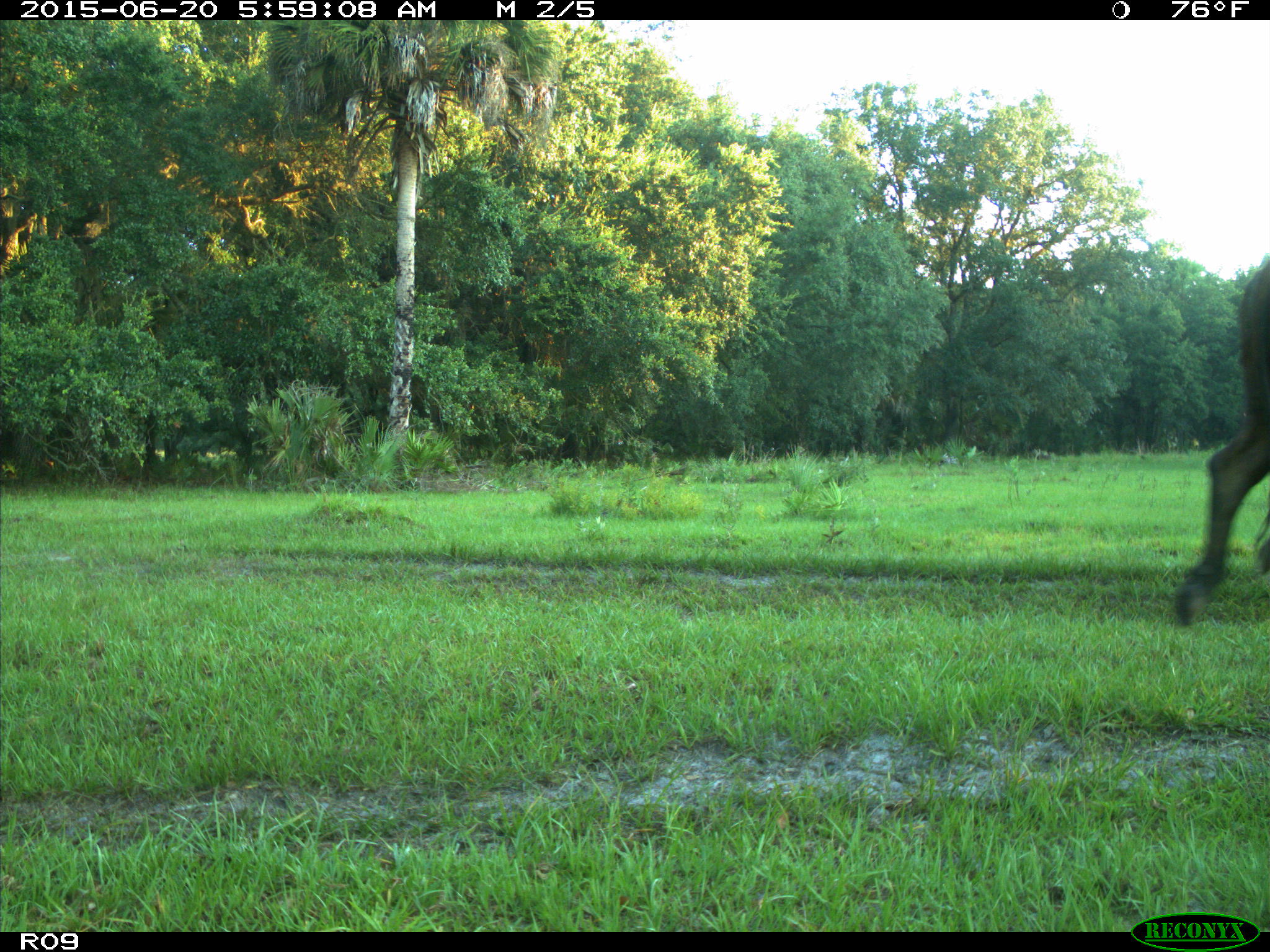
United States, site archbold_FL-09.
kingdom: Animalia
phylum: Chordata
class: Mammalia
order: Artiodactyla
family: Bovidae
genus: Bos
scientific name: Bos taurus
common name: domestic cow